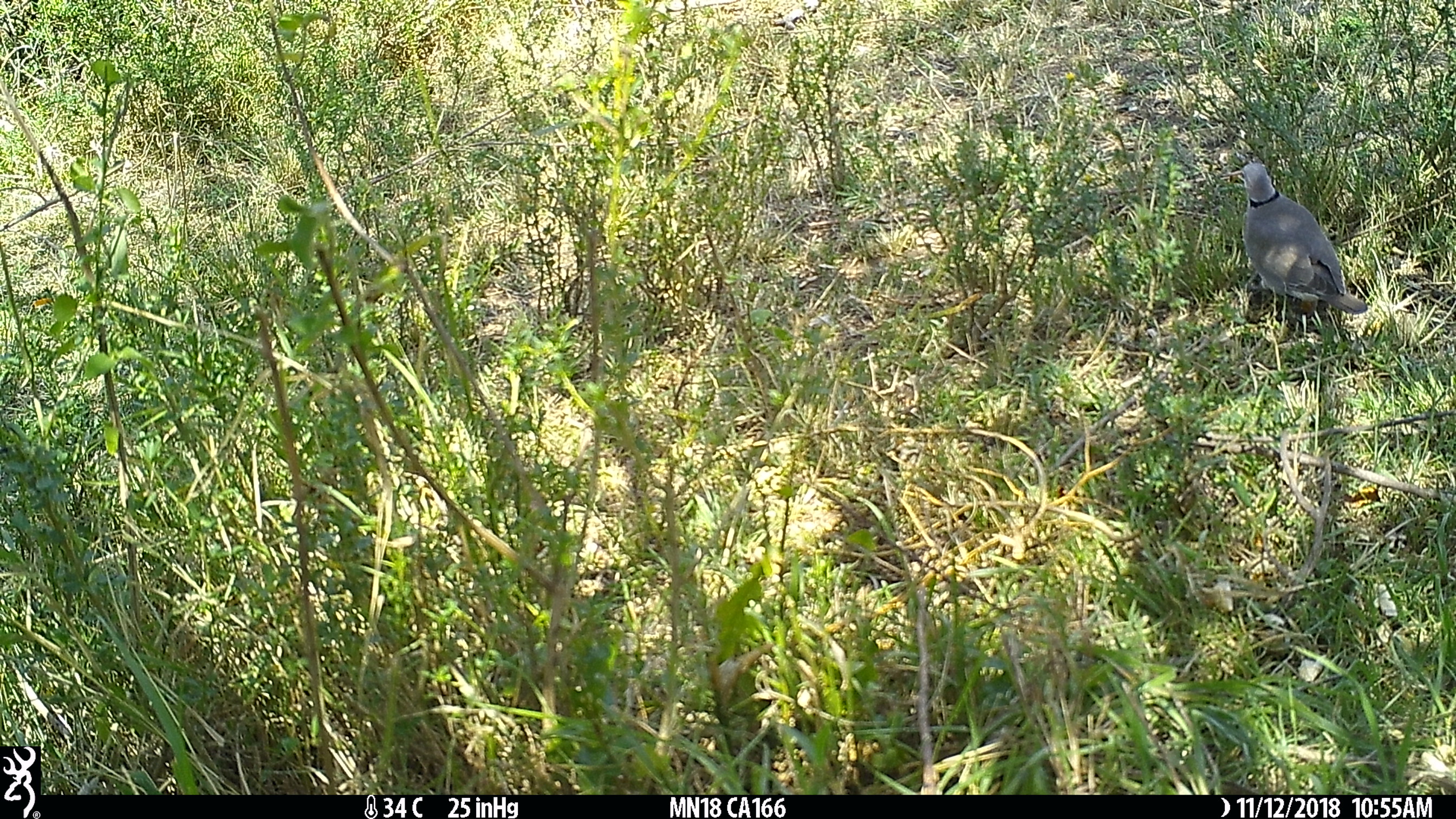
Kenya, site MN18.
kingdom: Animalia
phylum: Chordata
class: Aves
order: Columbiformes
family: Columbidae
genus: Streptopelia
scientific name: Streptopelia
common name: collared dove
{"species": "collared dove (Streptopelia)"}